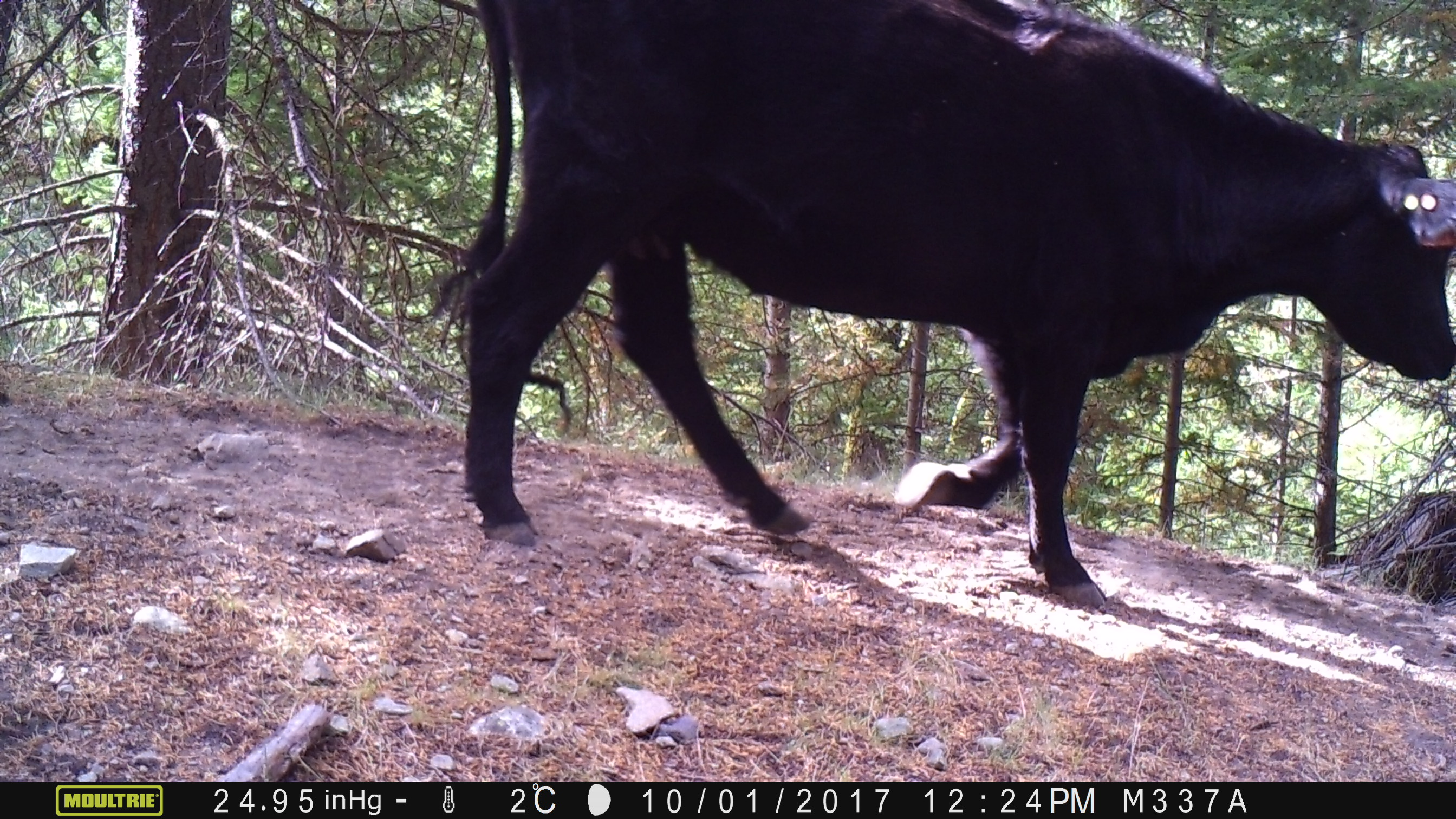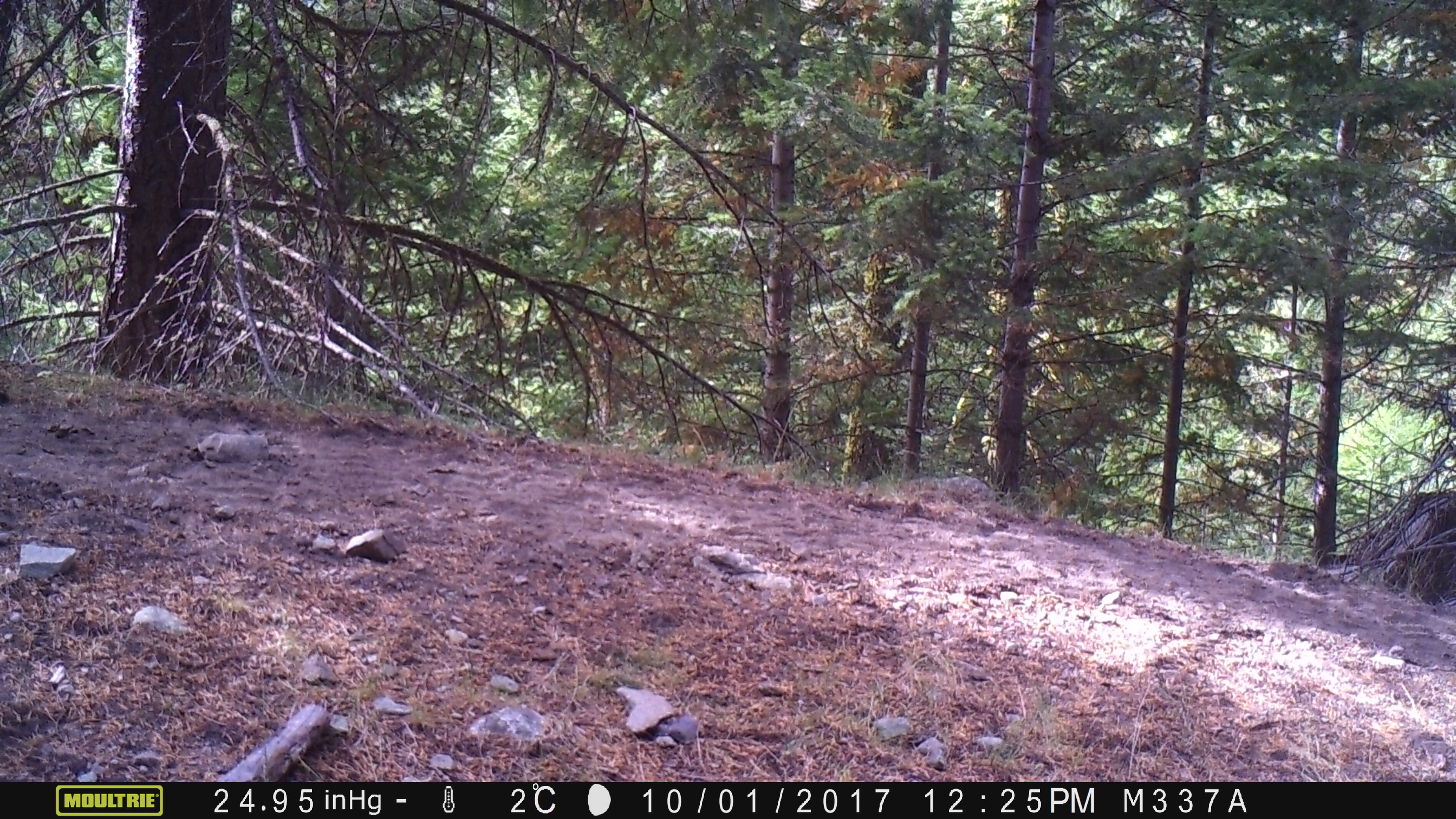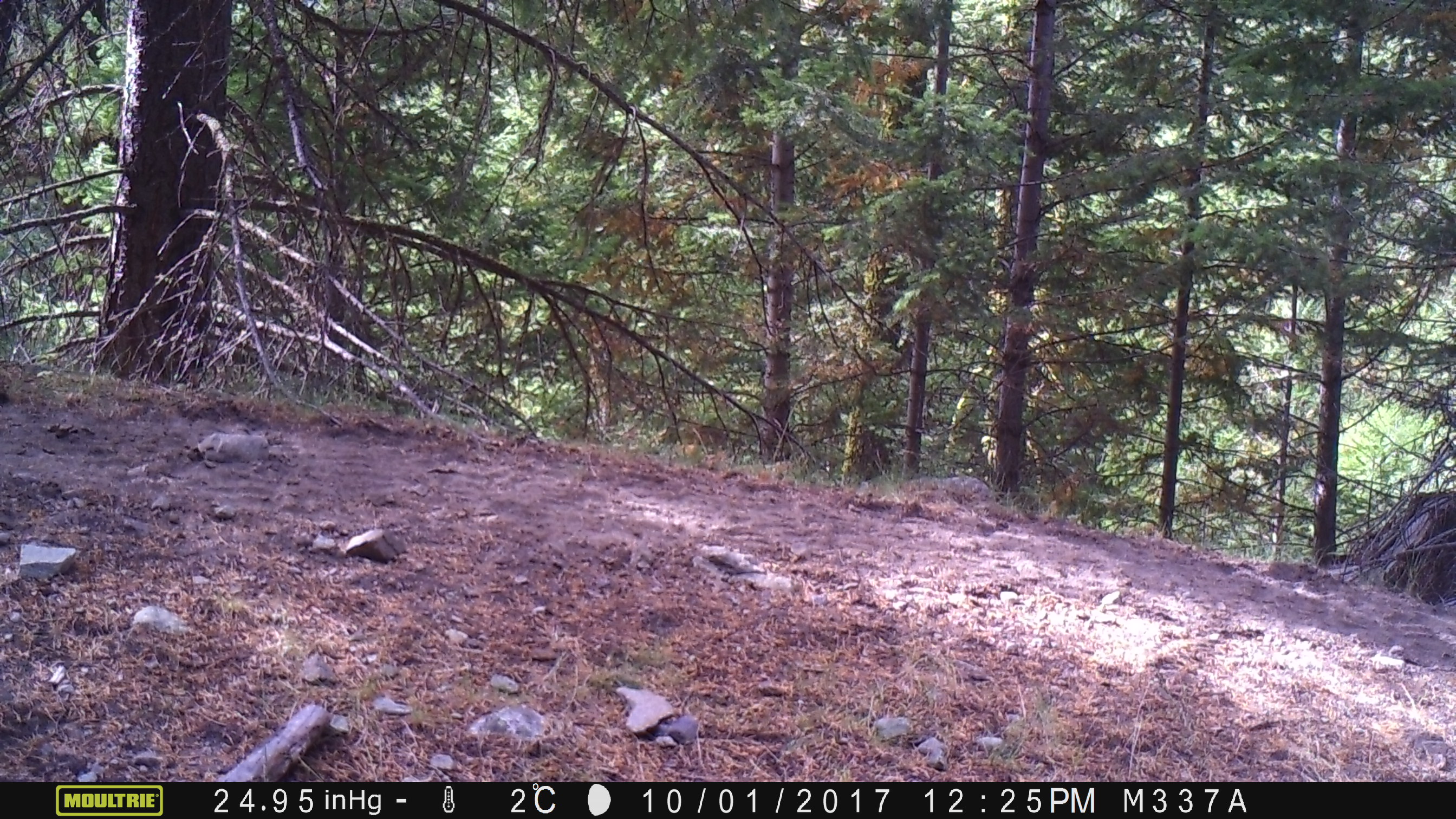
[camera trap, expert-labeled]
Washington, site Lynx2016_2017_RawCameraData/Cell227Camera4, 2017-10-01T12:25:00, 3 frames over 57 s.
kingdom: Animalia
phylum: Chordata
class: Mammalia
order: Artiodactyla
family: Bovidae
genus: Bos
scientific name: Bos taurus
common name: domestic cattle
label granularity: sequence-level